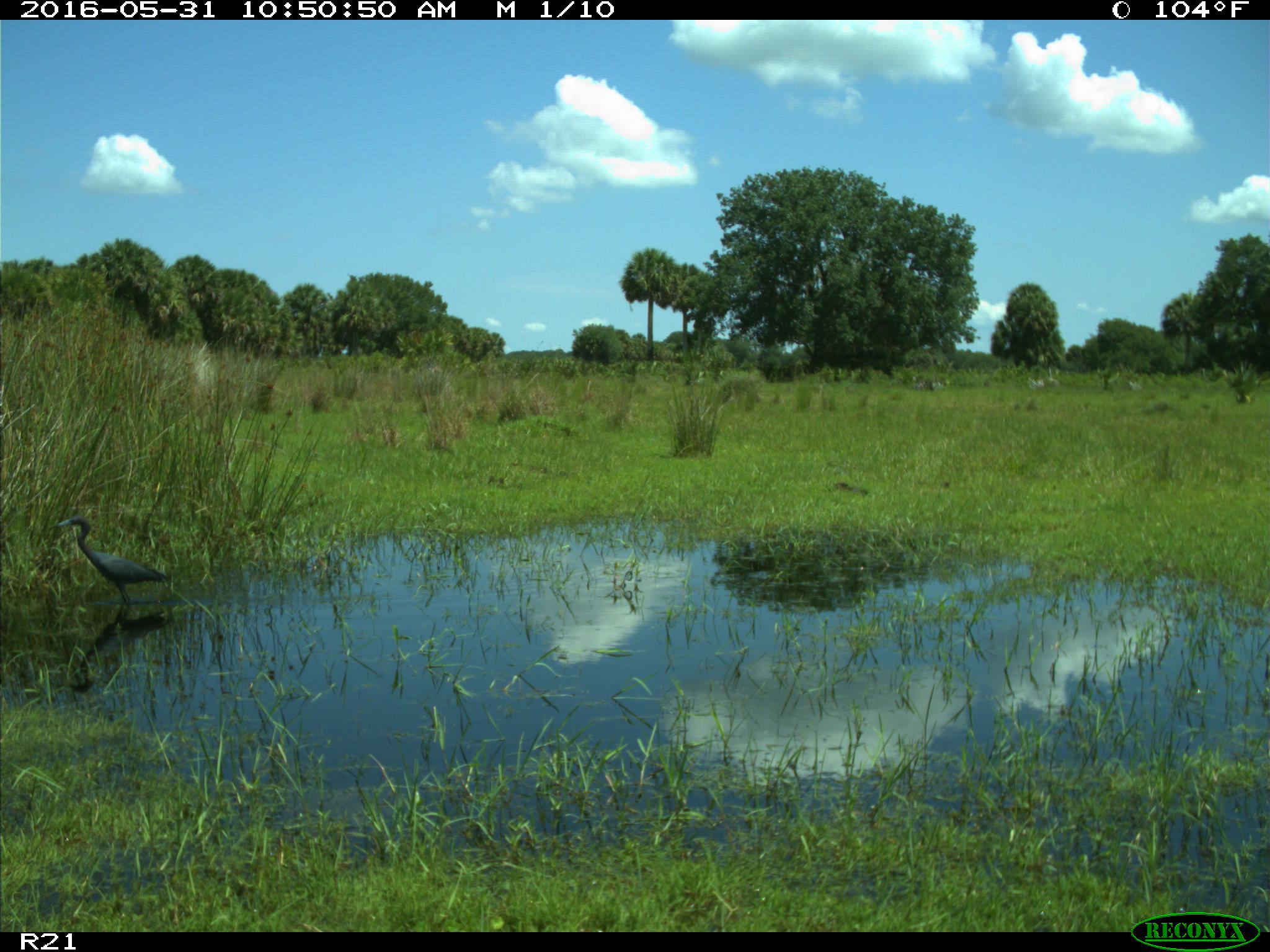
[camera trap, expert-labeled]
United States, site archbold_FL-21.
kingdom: Animalia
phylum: Chordata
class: Aves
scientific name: Aves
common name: birds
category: unidentified bird